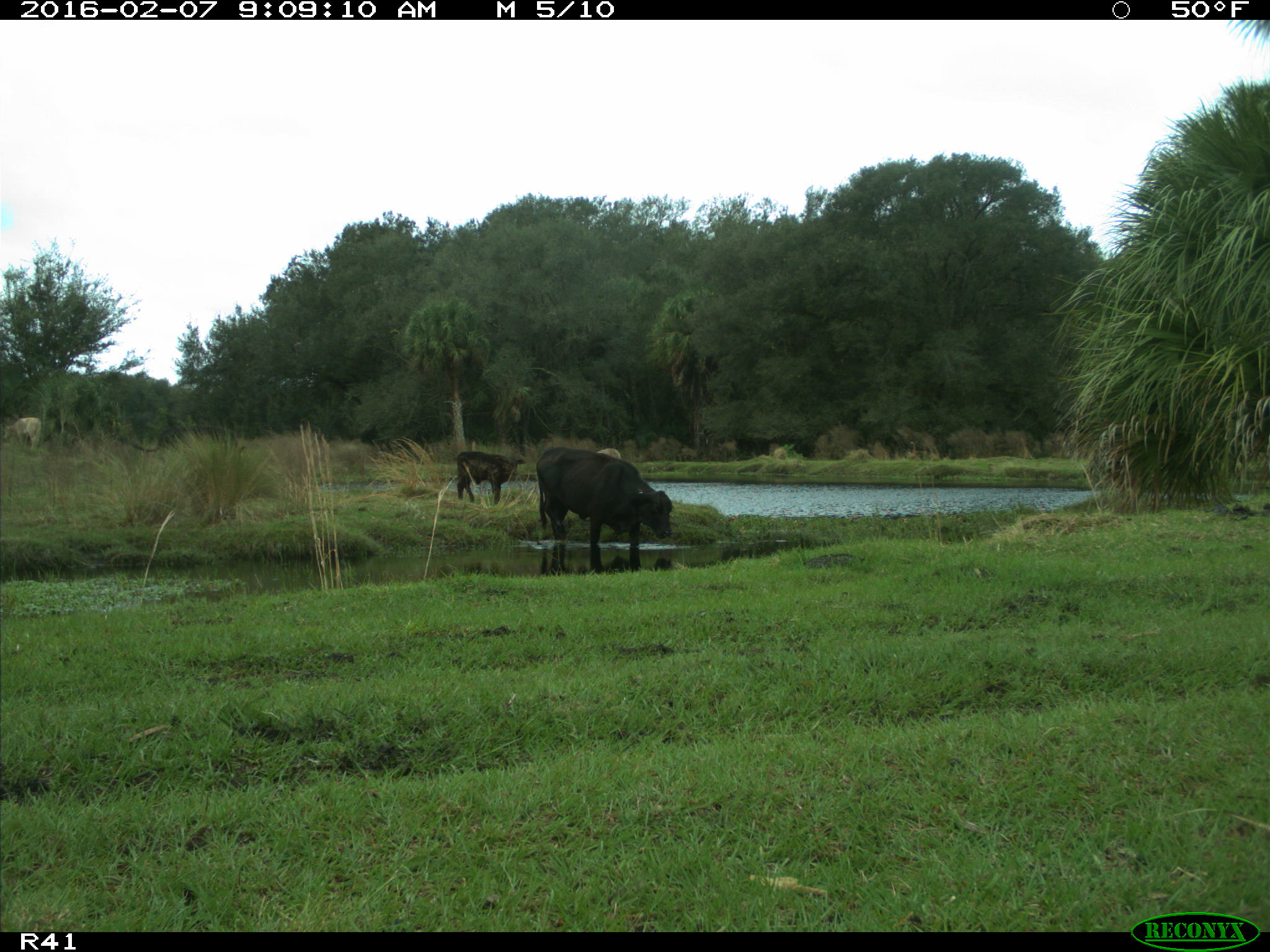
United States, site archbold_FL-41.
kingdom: Animalia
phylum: Chordata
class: Mammalia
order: Artiodactyla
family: Bovidae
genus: Bos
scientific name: Bos taurus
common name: domestic cow